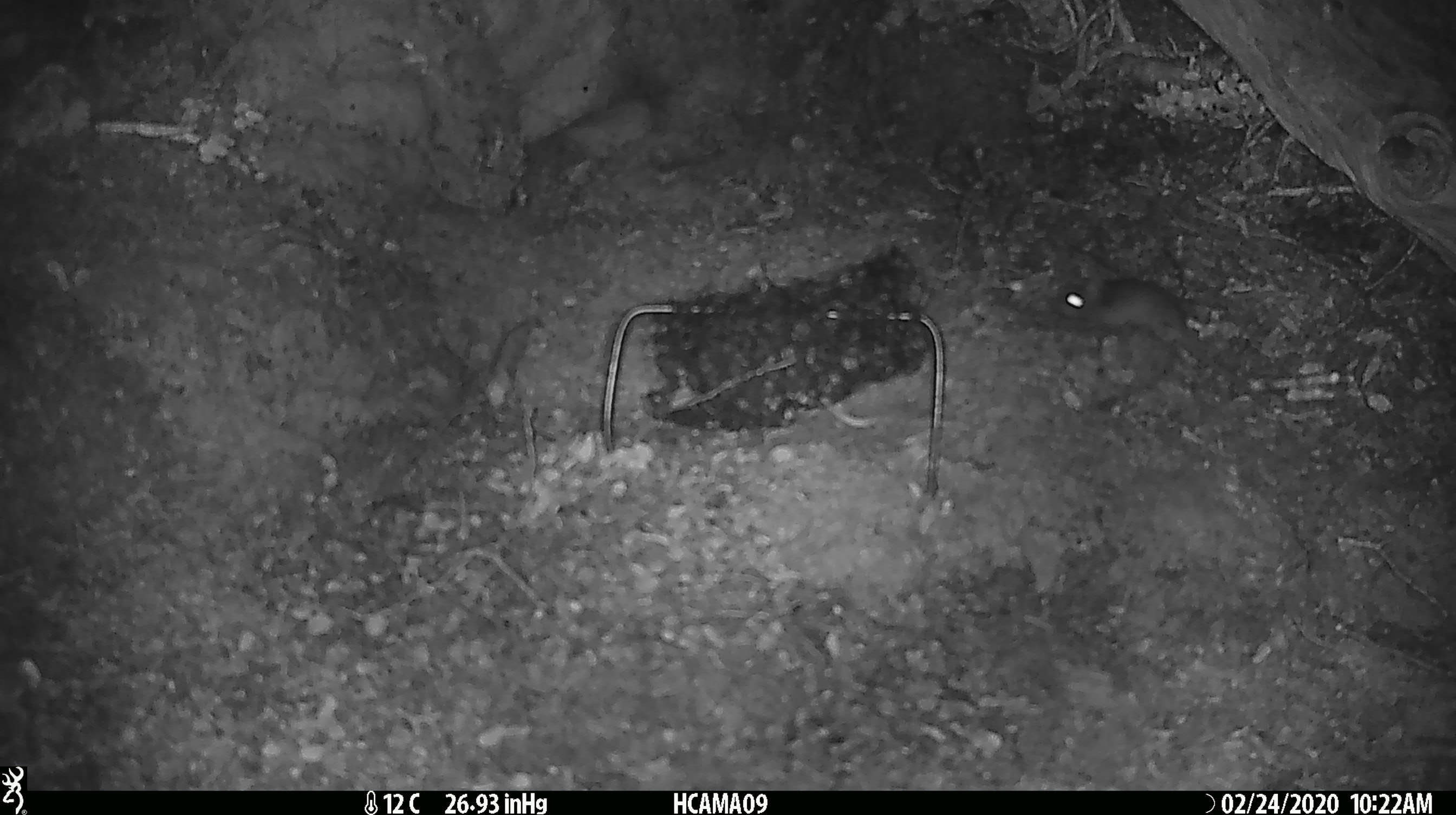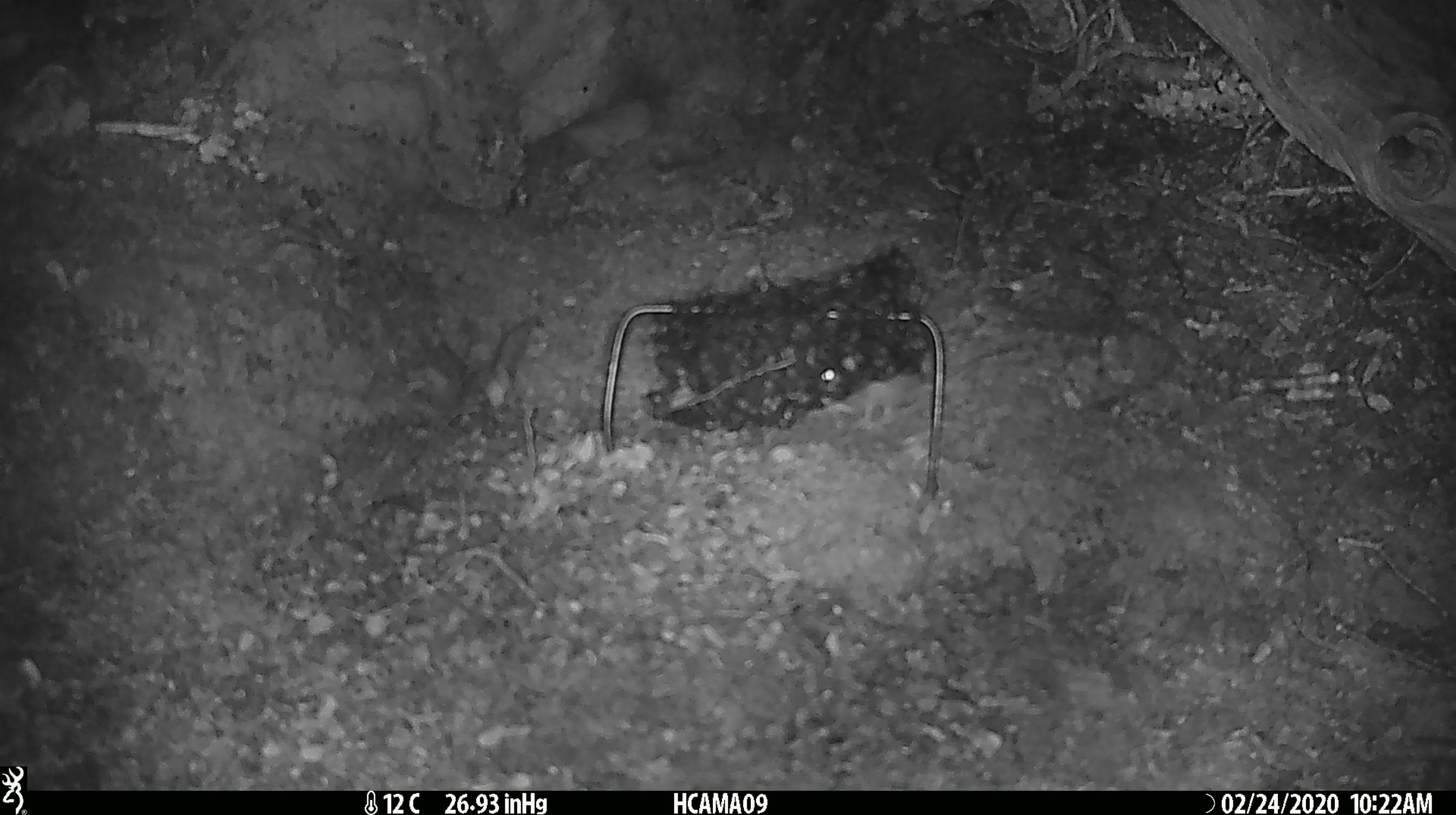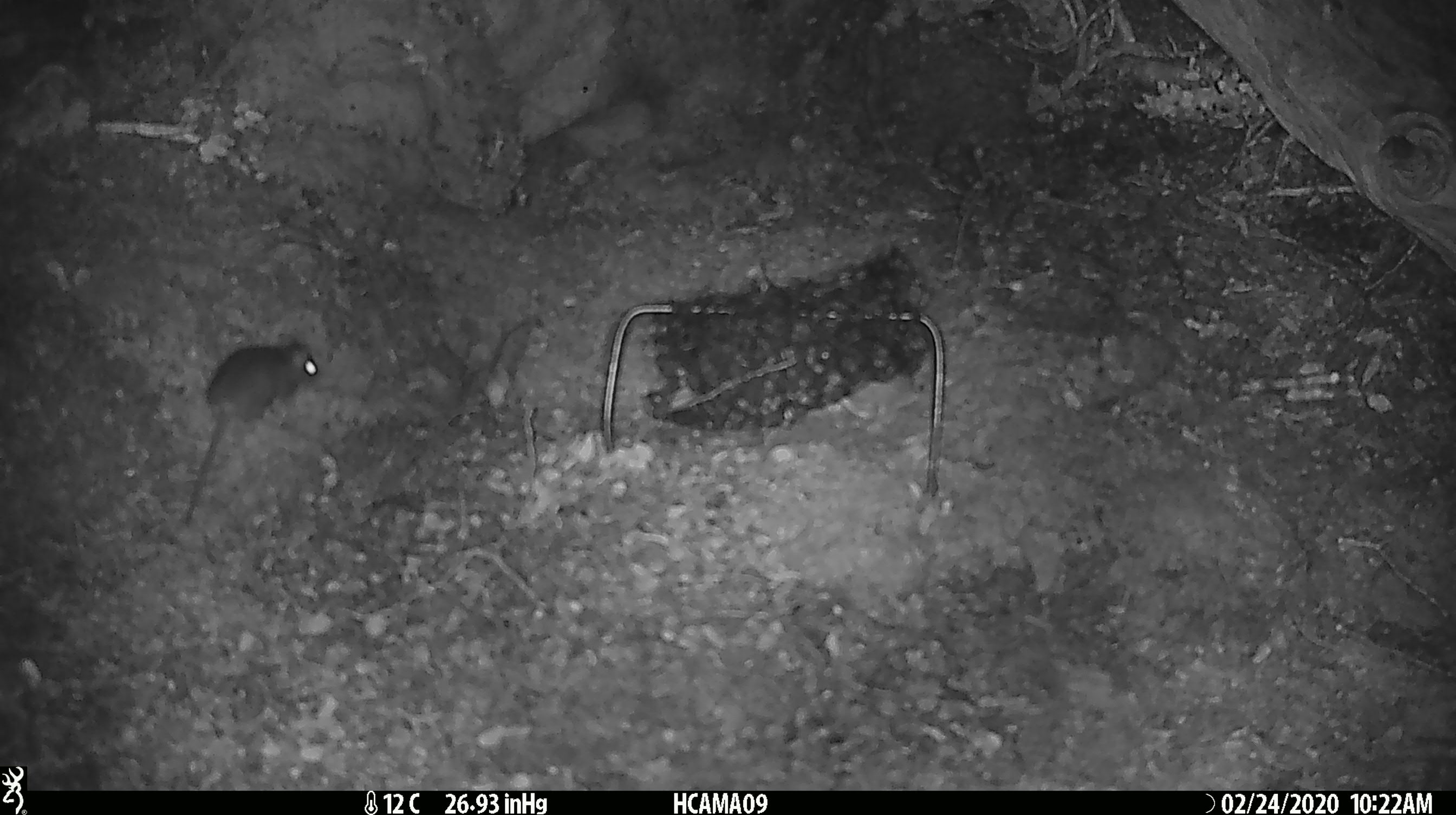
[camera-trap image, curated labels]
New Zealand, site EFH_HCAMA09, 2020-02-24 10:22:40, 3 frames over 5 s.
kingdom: Animalia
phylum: Chordata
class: Mammalia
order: Rodentia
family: Muridae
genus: Mus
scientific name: Mus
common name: mouse